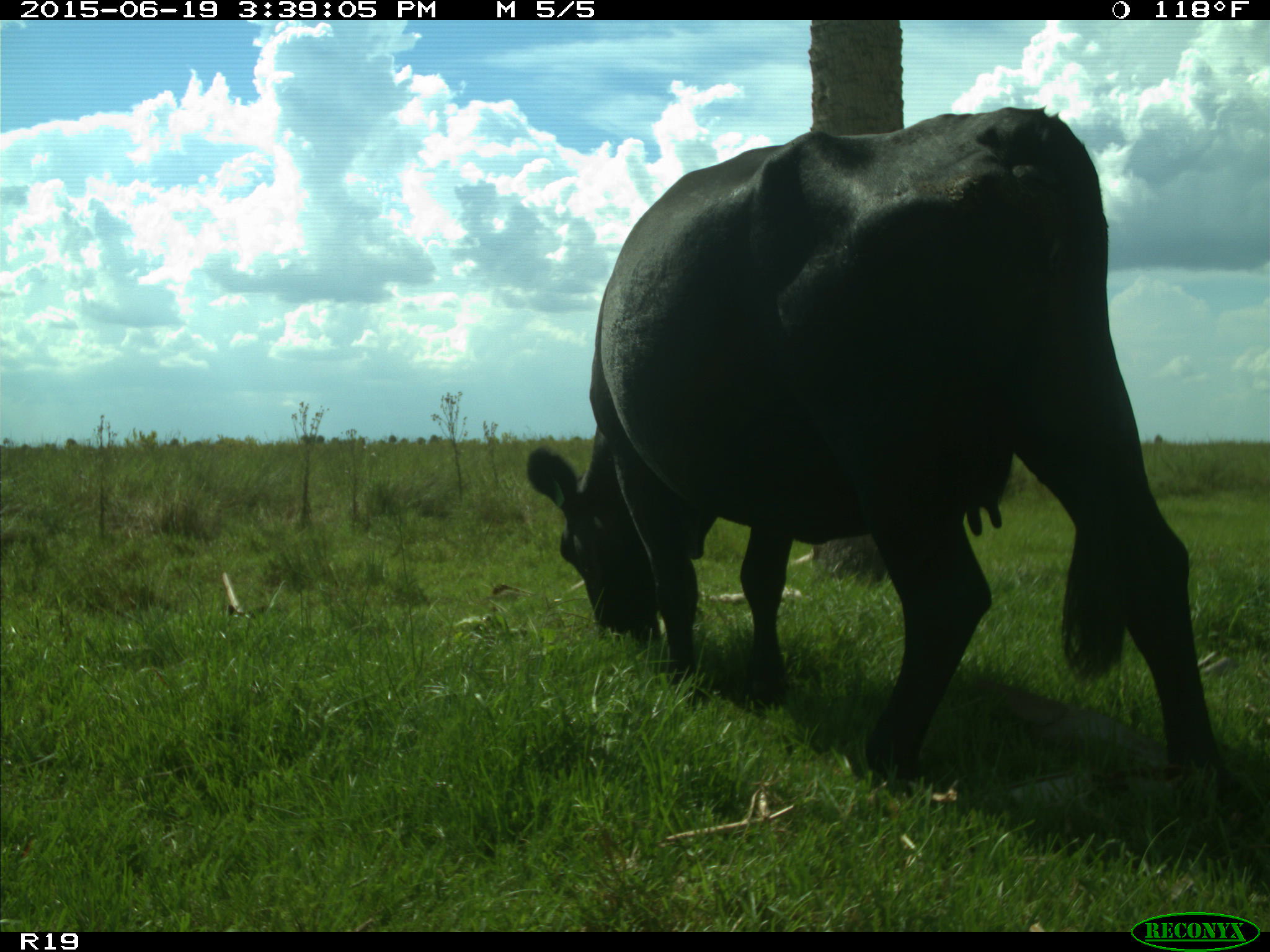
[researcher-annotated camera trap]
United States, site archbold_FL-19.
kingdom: Animalia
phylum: Chordata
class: Mammalia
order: Artiodactyla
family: Bovidae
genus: Bos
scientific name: Bos taurus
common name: domestic cow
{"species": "Bos taurus (domestic cow)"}